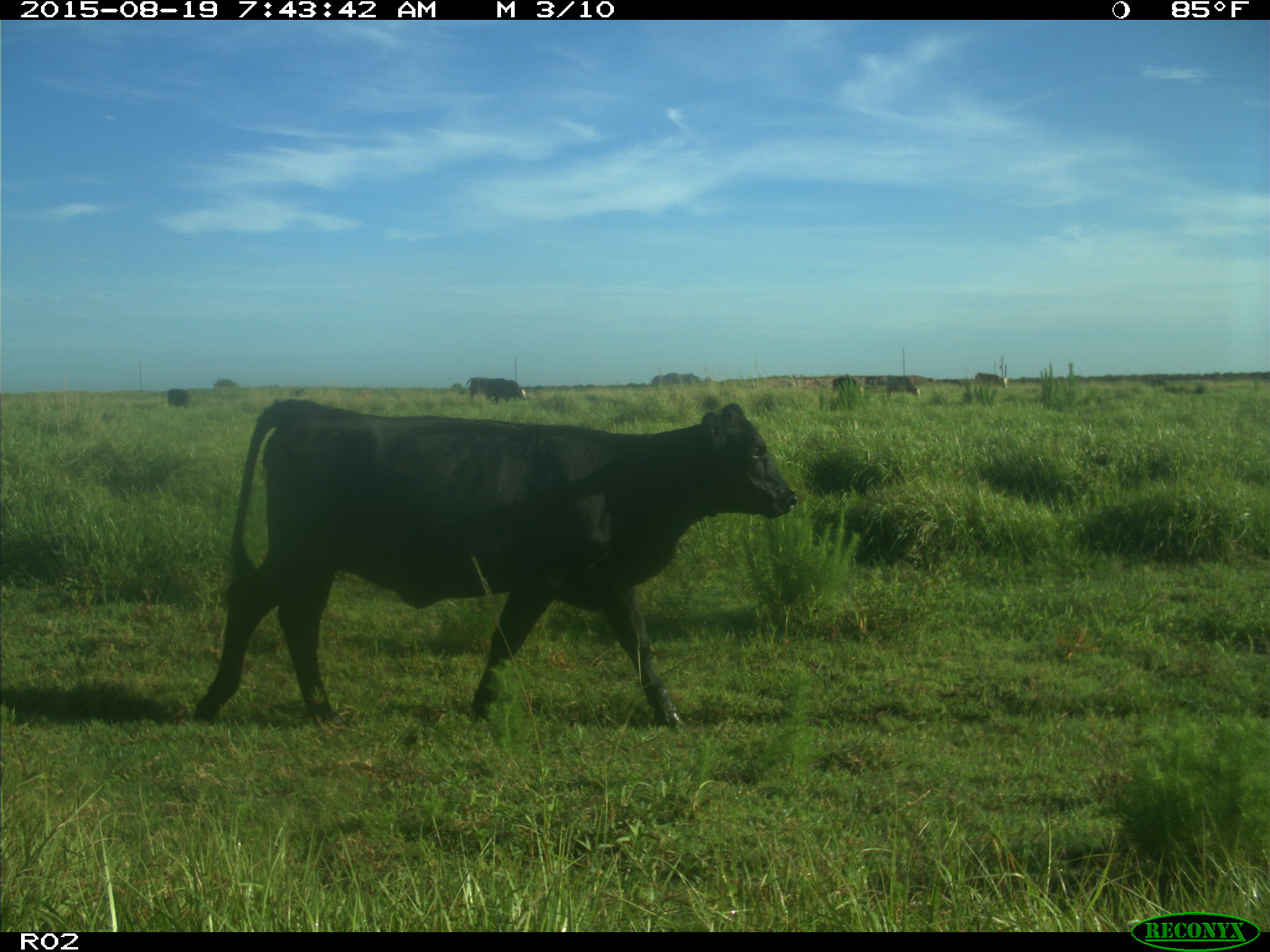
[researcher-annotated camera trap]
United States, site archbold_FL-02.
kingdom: Animalia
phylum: Chordata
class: Mammalia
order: Artiodactyla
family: Bovidae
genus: Bos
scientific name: Bos taurus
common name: domestic cow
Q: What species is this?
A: Bos taurus (domestic cow).